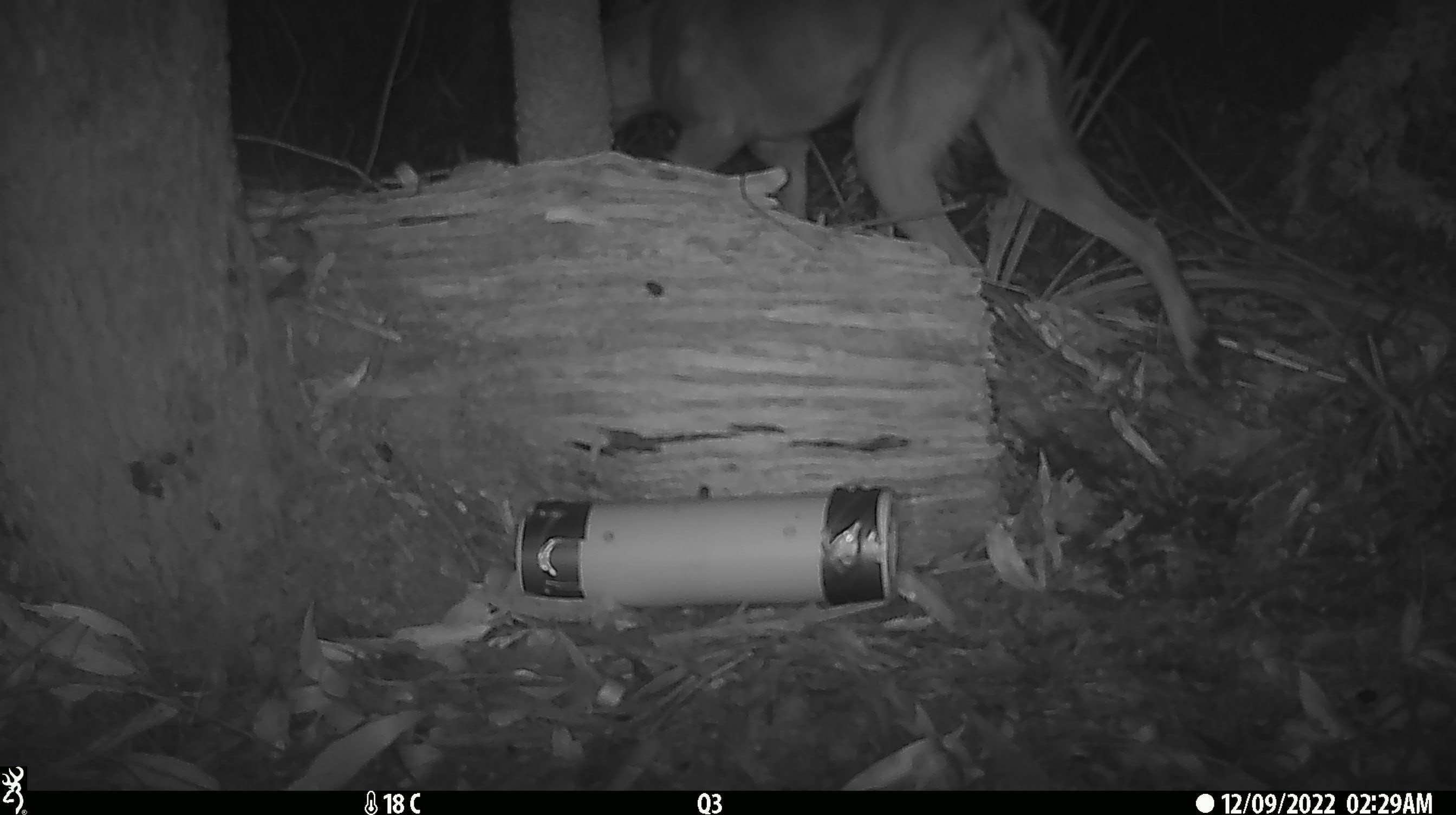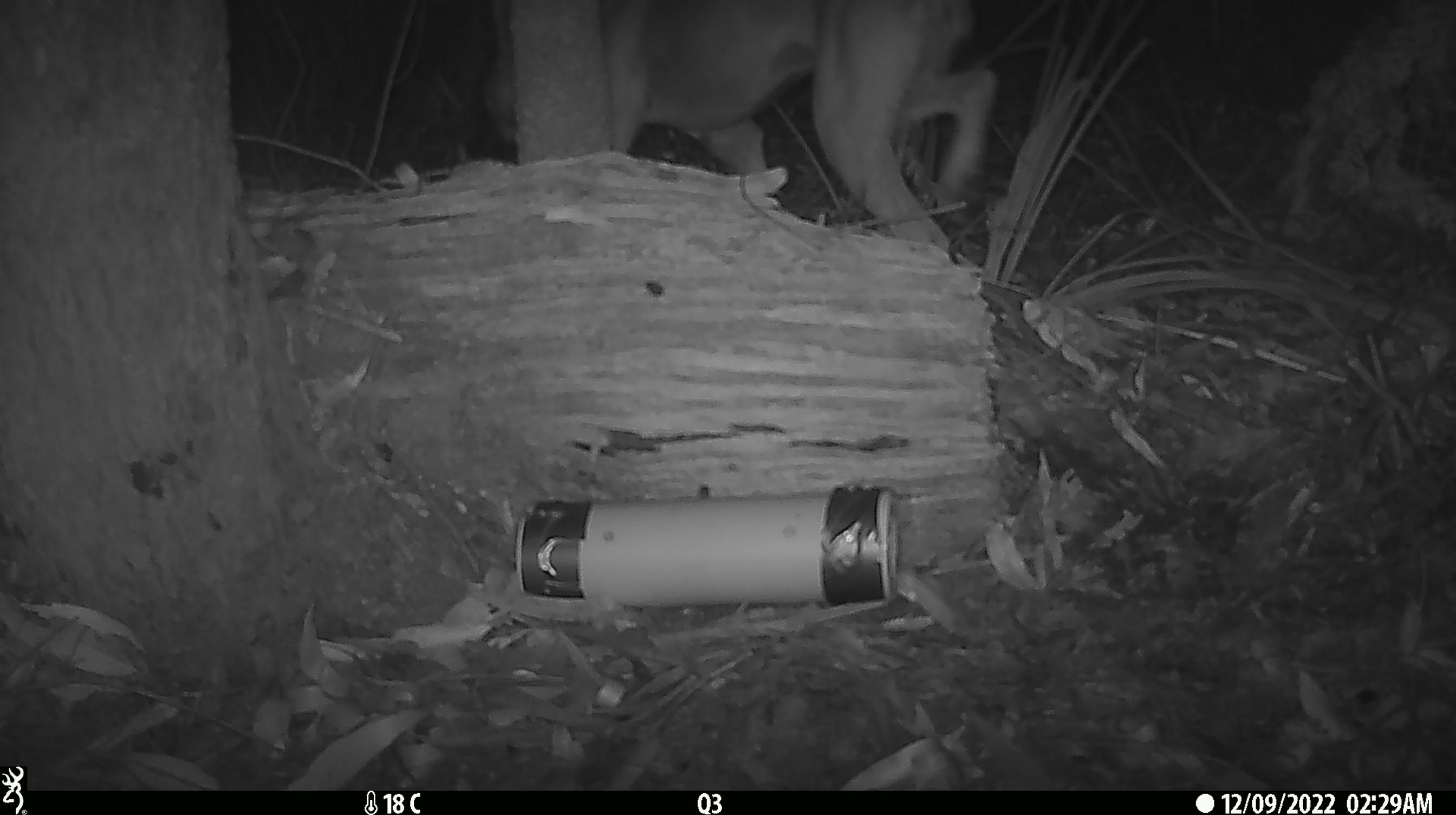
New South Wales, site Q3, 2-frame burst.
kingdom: Animalia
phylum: Chordata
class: Mammalia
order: Carnivora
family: Canidae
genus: Canis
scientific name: Canis familiaris dingo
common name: dingo